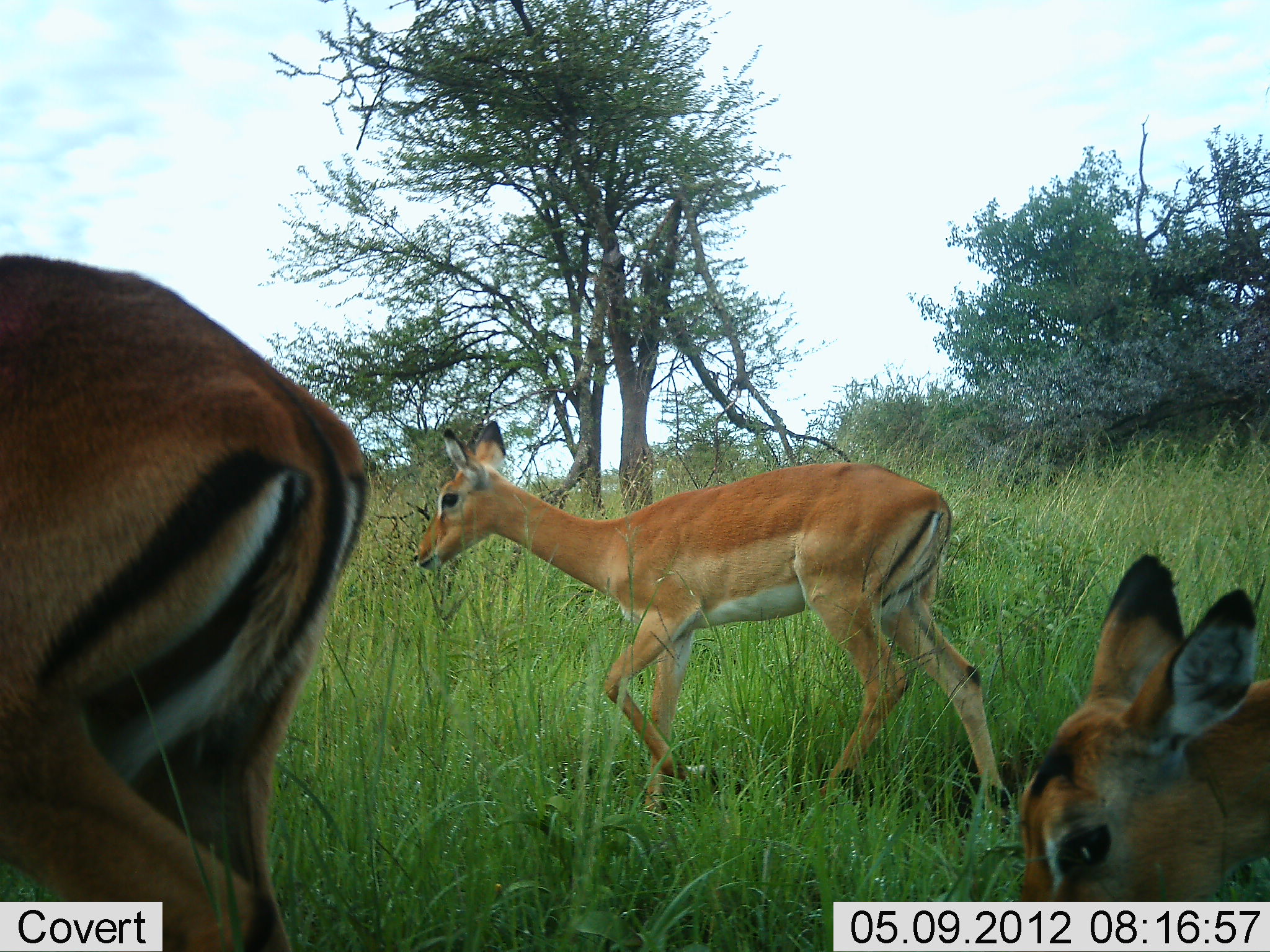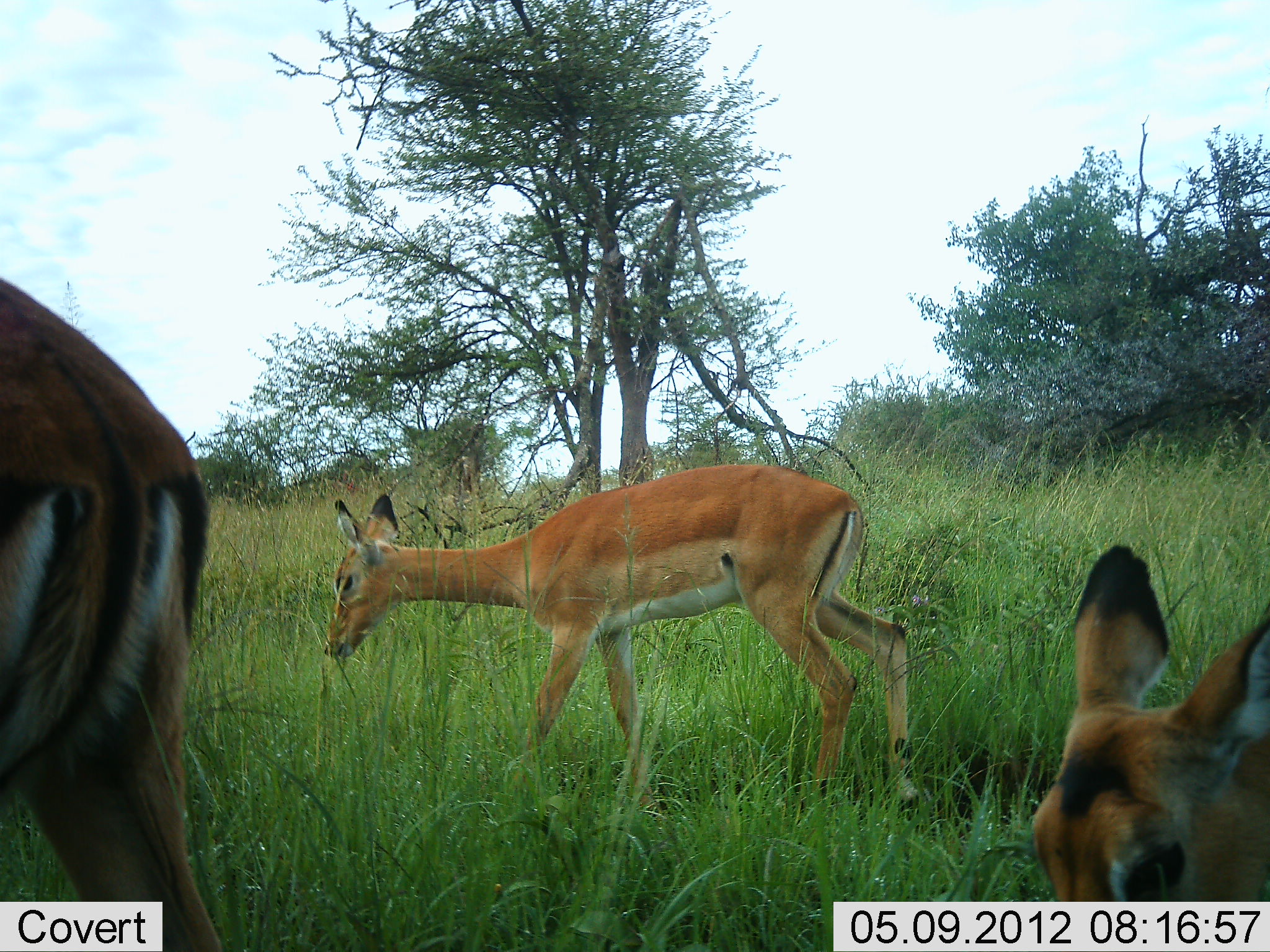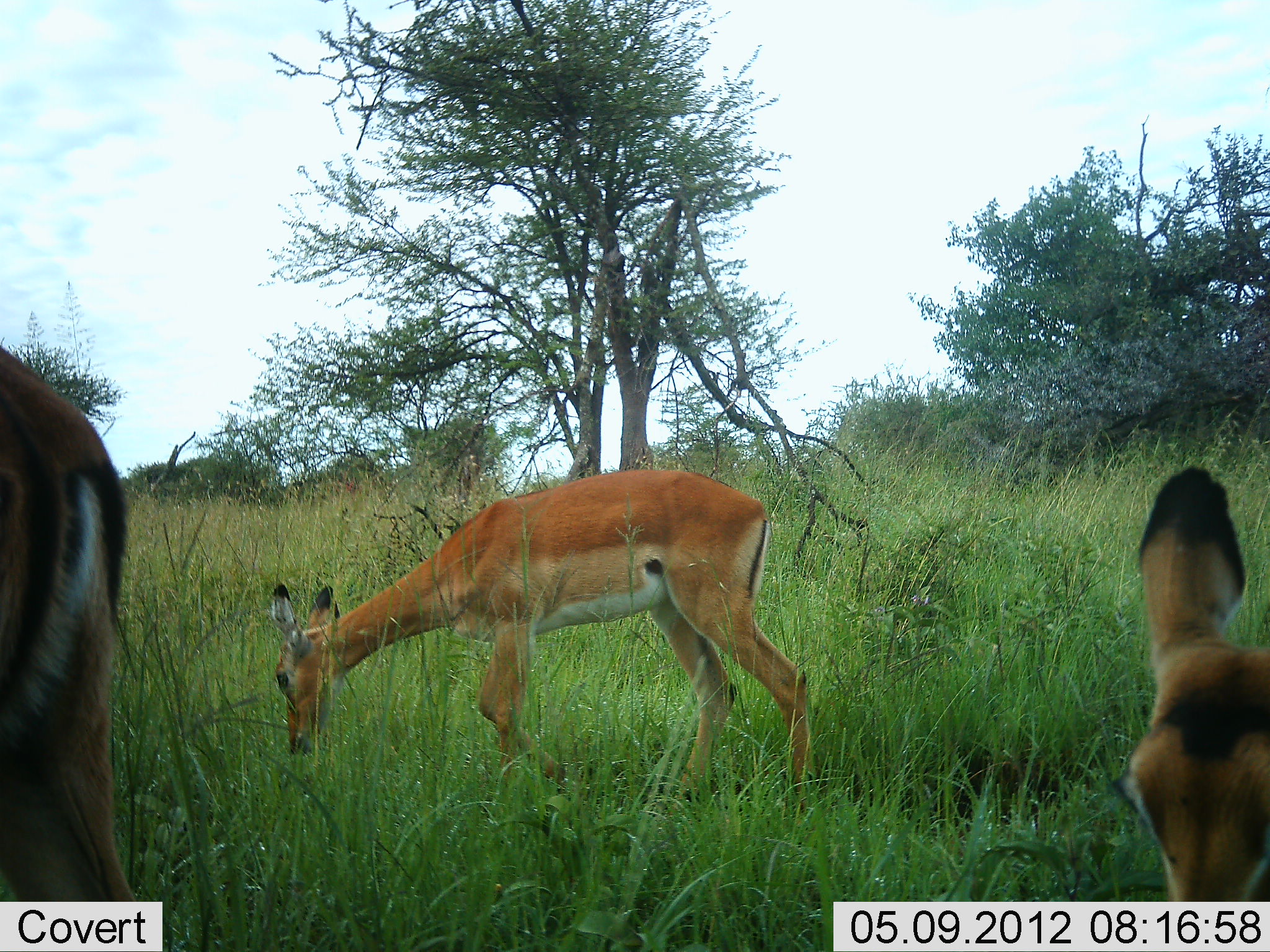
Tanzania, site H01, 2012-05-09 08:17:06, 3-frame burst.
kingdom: Animalia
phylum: Chordata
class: Mammalia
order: Artiodactyla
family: Bovidae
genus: Aepyceros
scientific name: Aepyceros melampus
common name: impala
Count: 3.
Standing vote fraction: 23%.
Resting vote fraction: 0%.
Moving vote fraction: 69%.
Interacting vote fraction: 0%.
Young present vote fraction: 23%.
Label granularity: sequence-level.